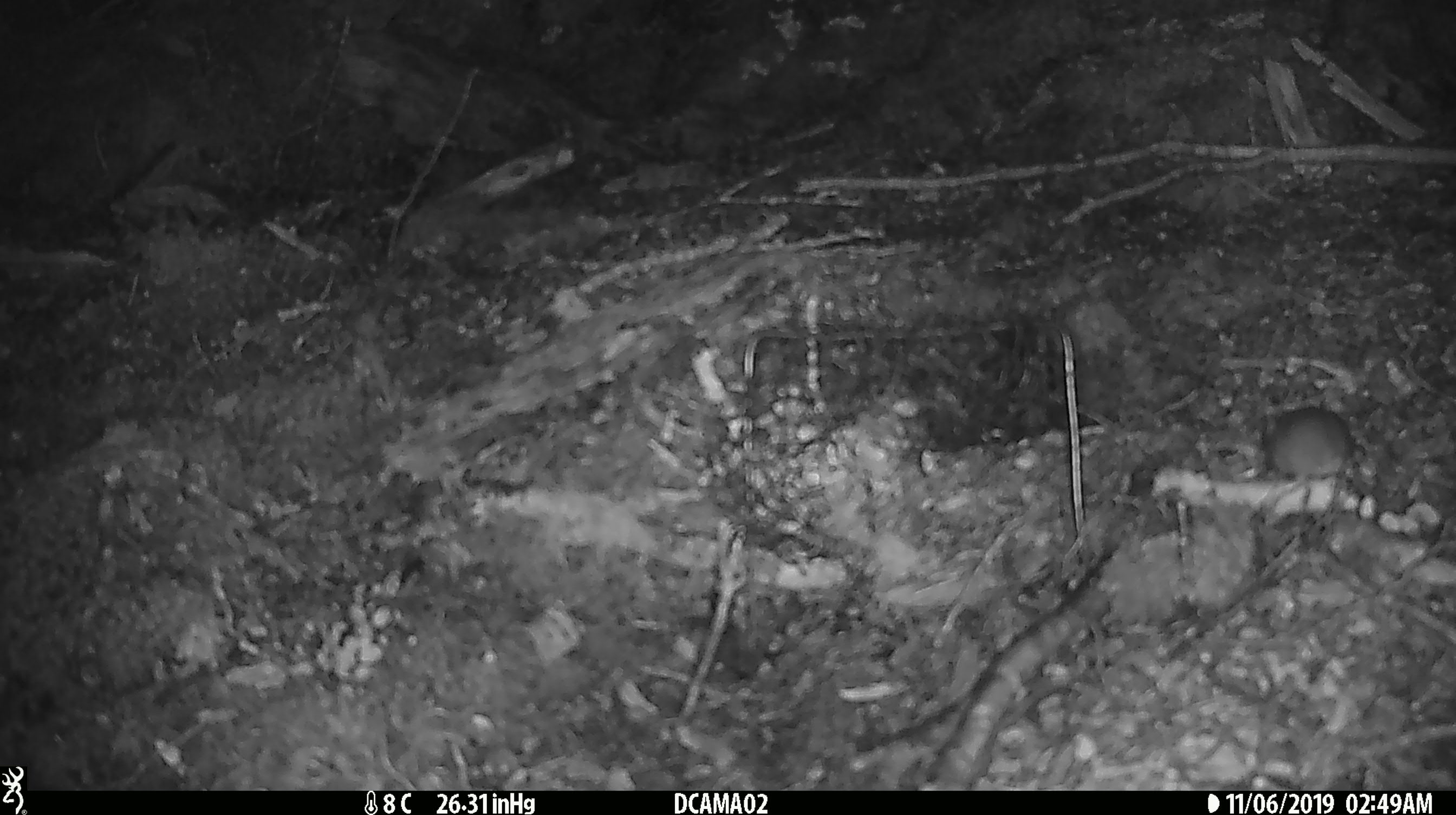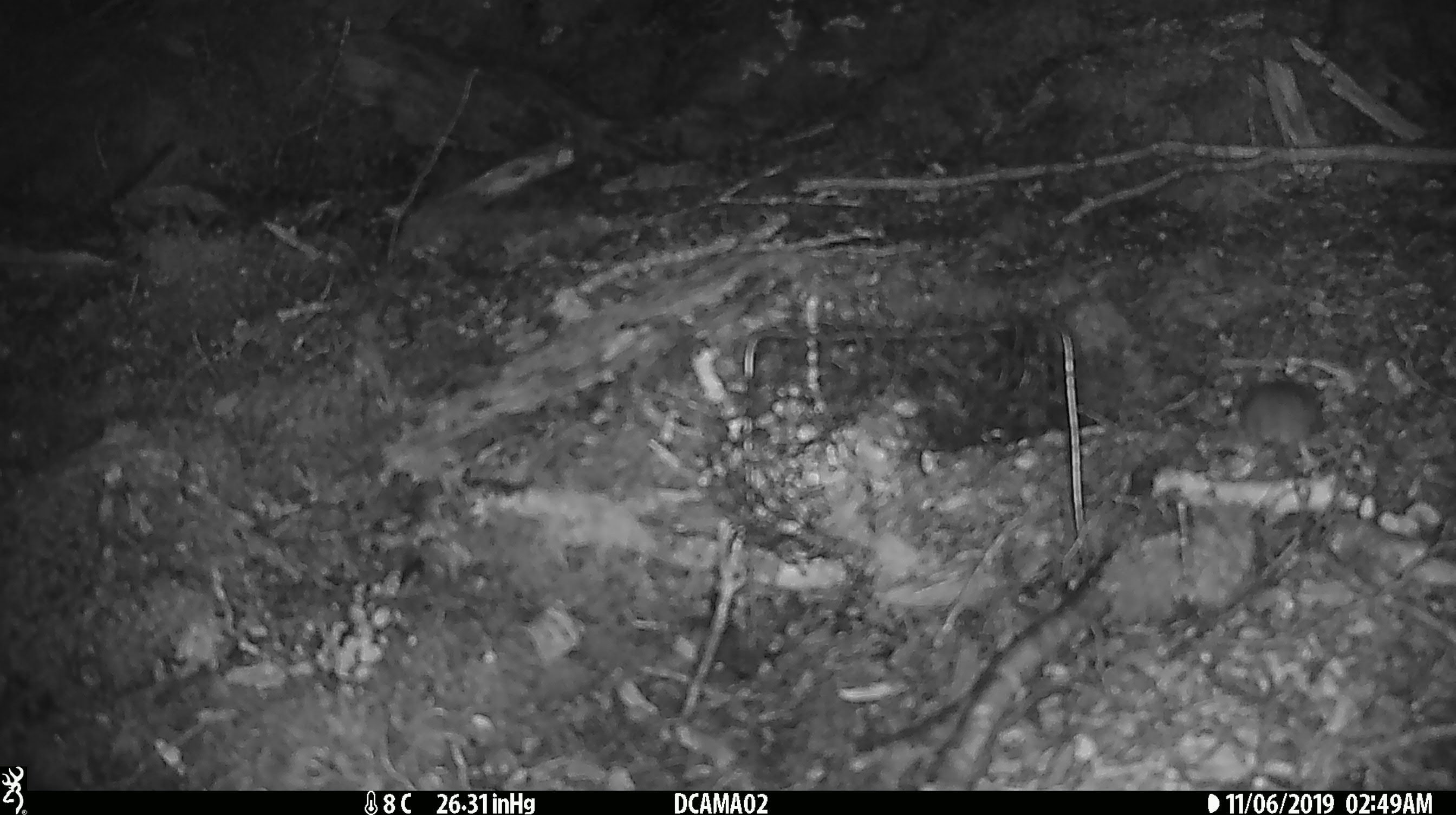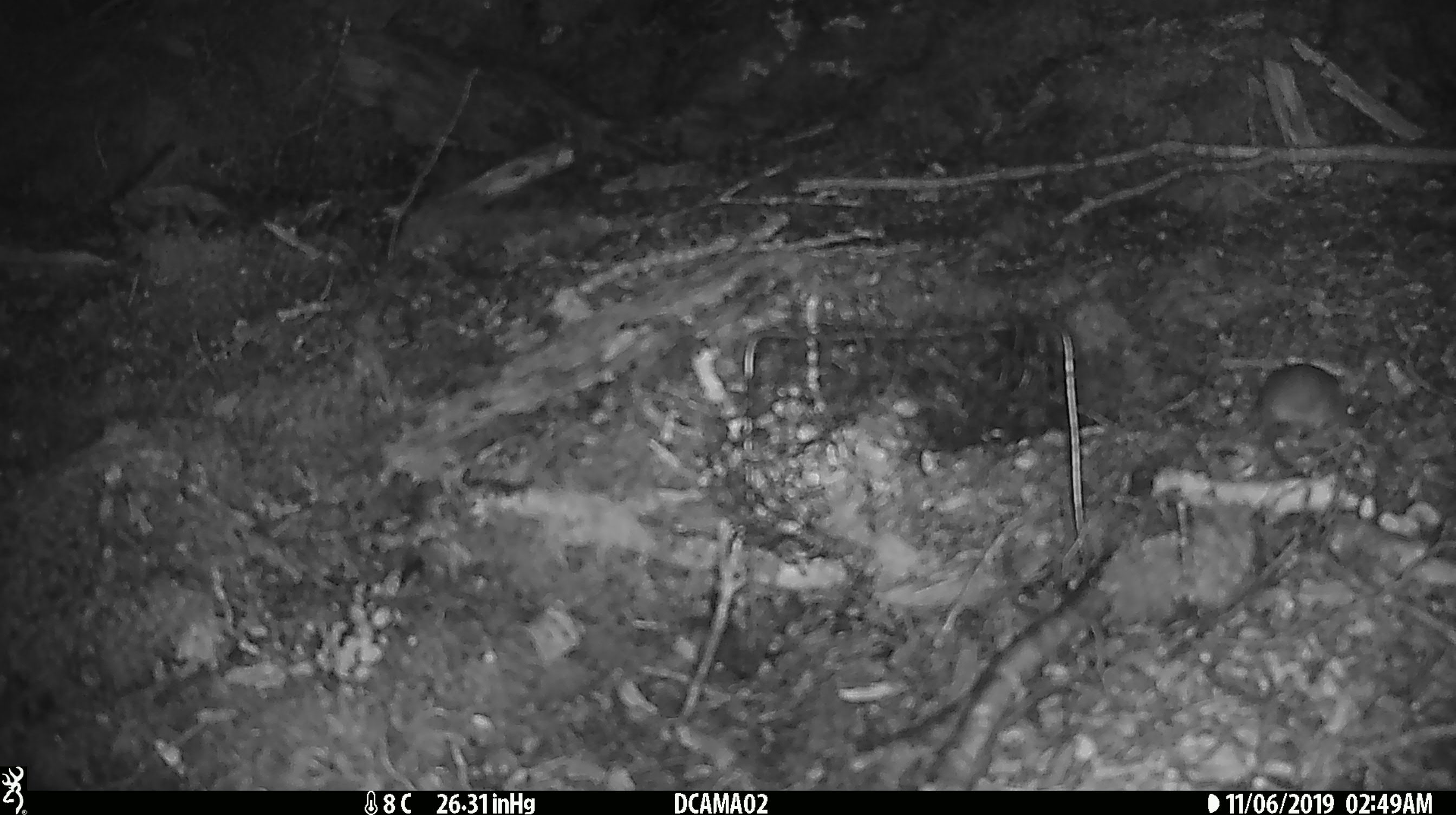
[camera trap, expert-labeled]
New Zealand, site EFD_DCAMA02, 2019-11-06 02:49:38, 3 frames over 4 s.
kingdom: Animalia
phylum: Chordata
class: Mammalia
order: Rodentia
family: Muridae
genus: Mus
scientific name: Mus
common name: mouse